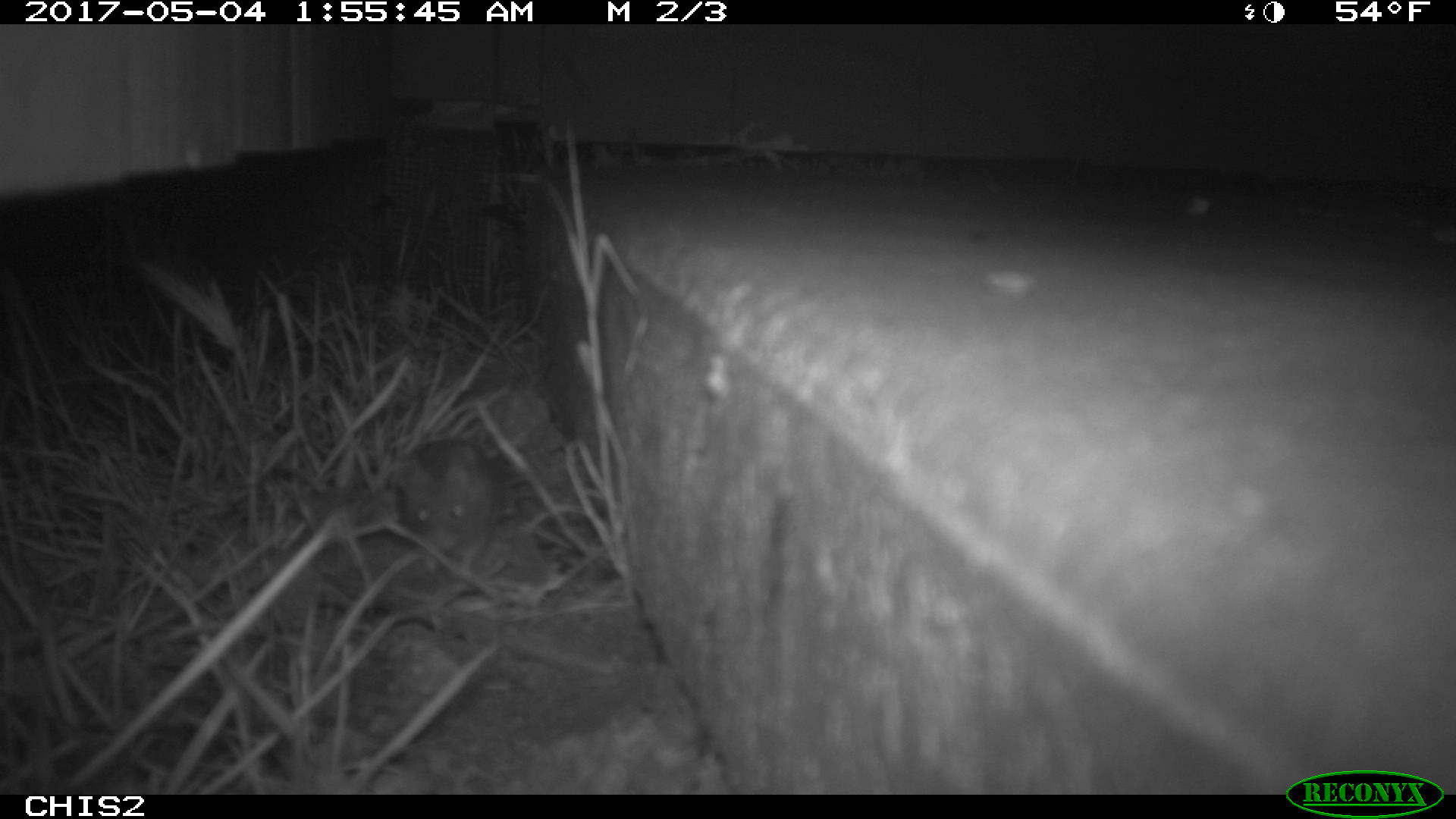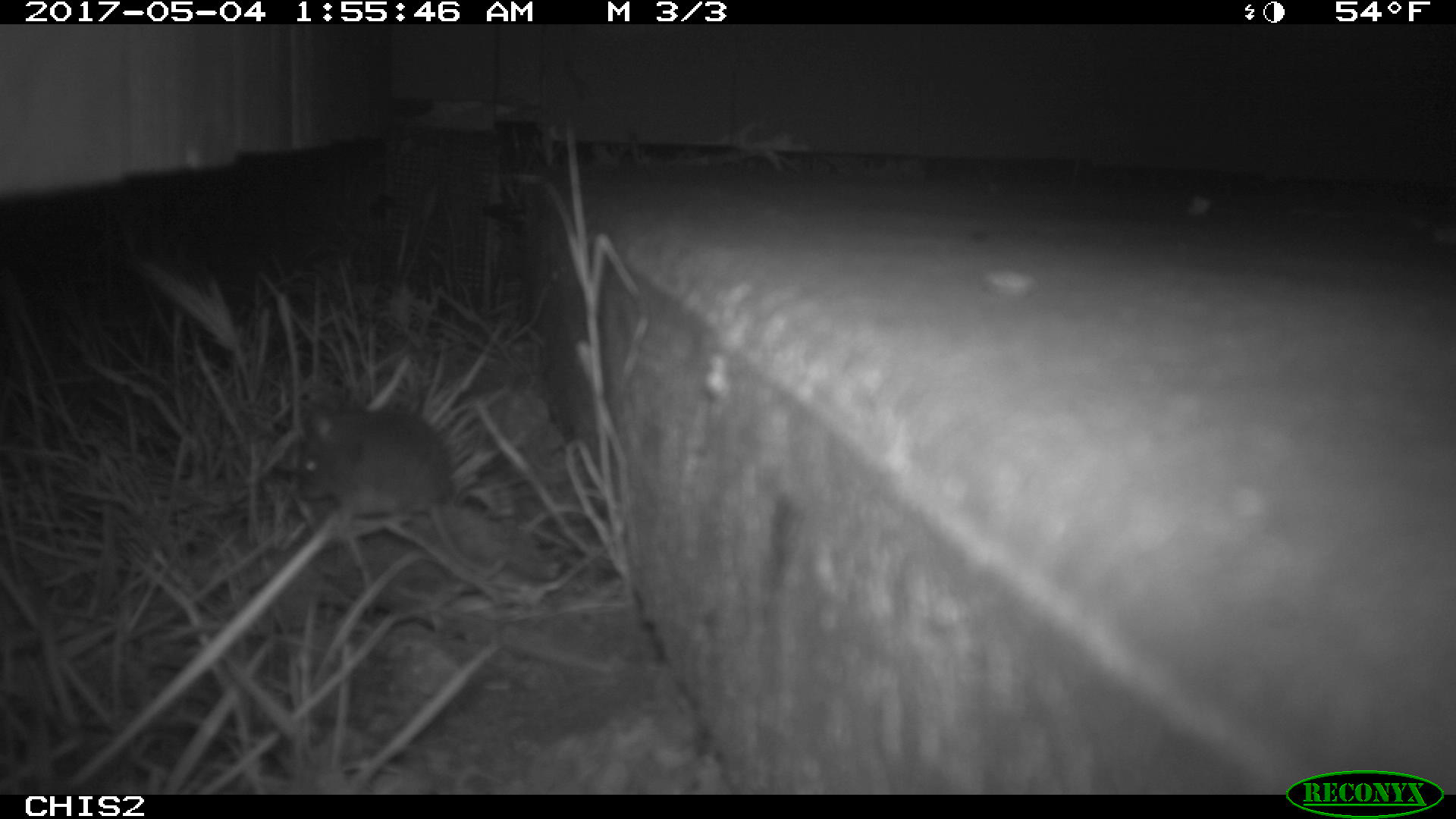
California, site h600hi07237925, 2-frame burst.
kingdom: Animalia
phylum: Chordata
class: Mammalia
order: Rodentia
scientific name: Rodentia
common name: rodent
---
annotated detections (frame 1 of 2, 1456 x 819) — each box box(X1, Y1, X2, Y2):
rodent: box(410, 438, 491, 575)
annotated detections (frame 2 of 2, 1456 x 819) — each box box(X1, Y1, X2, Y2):
rodent: box(294, 392, 486, 576)